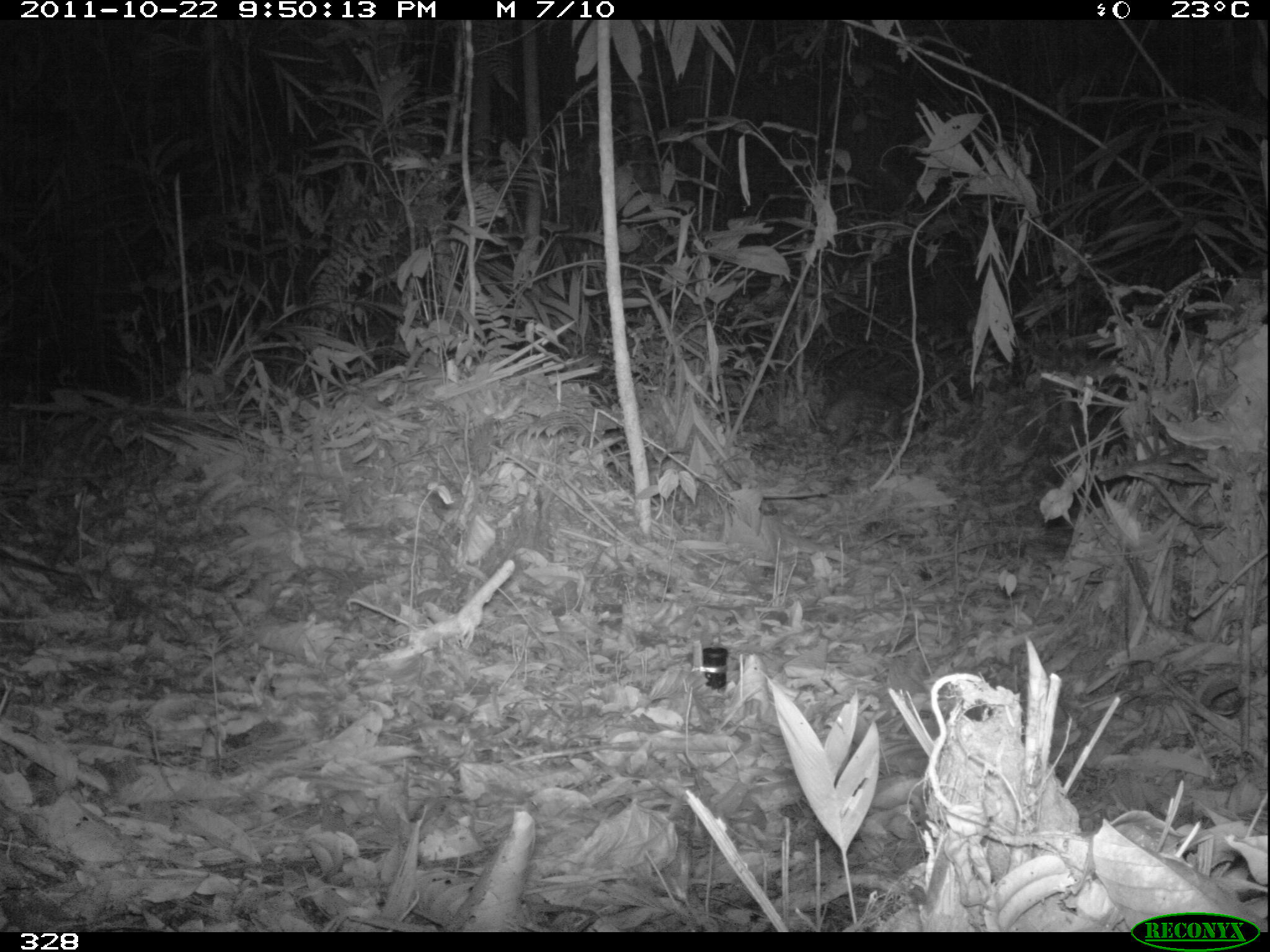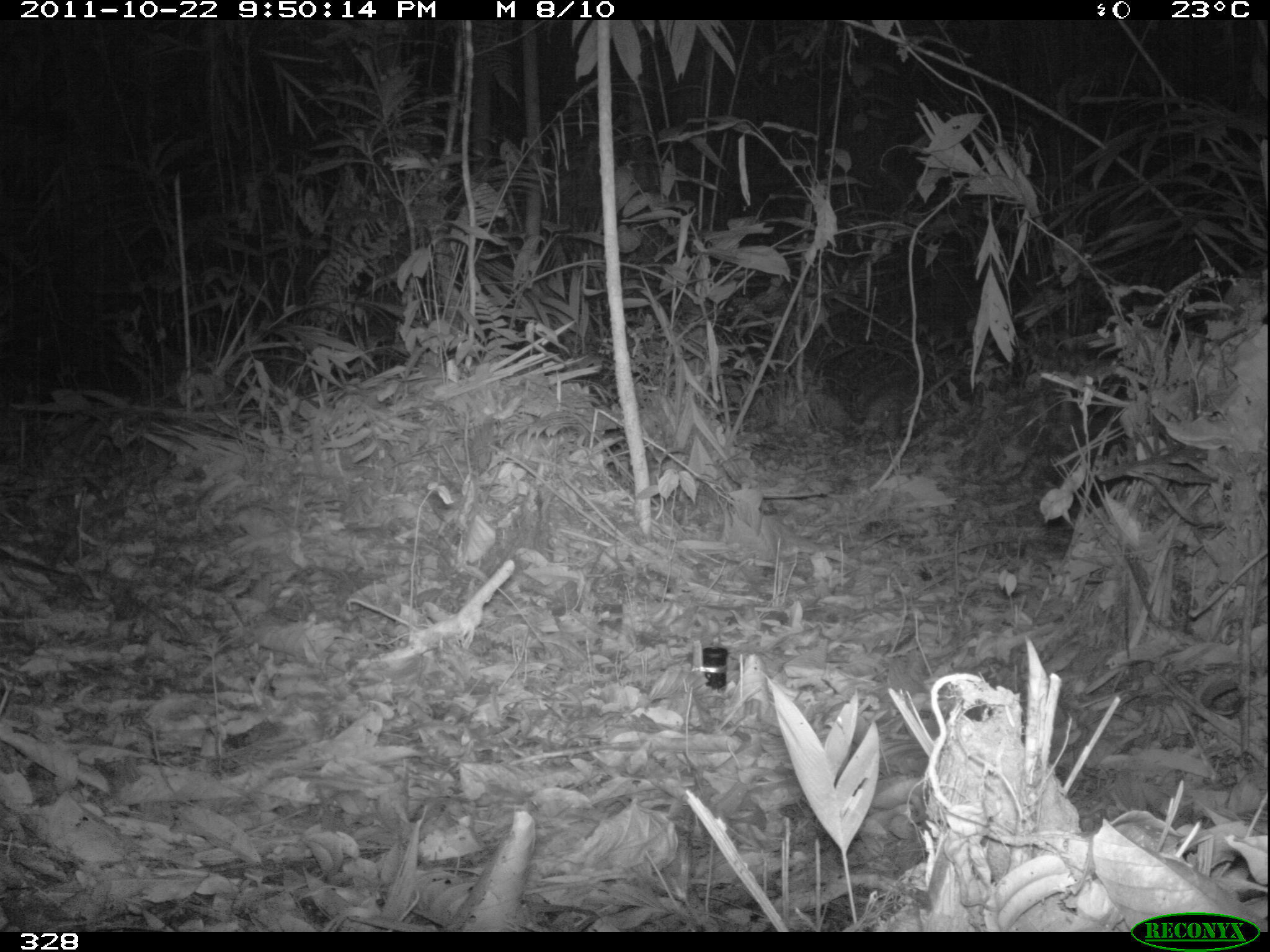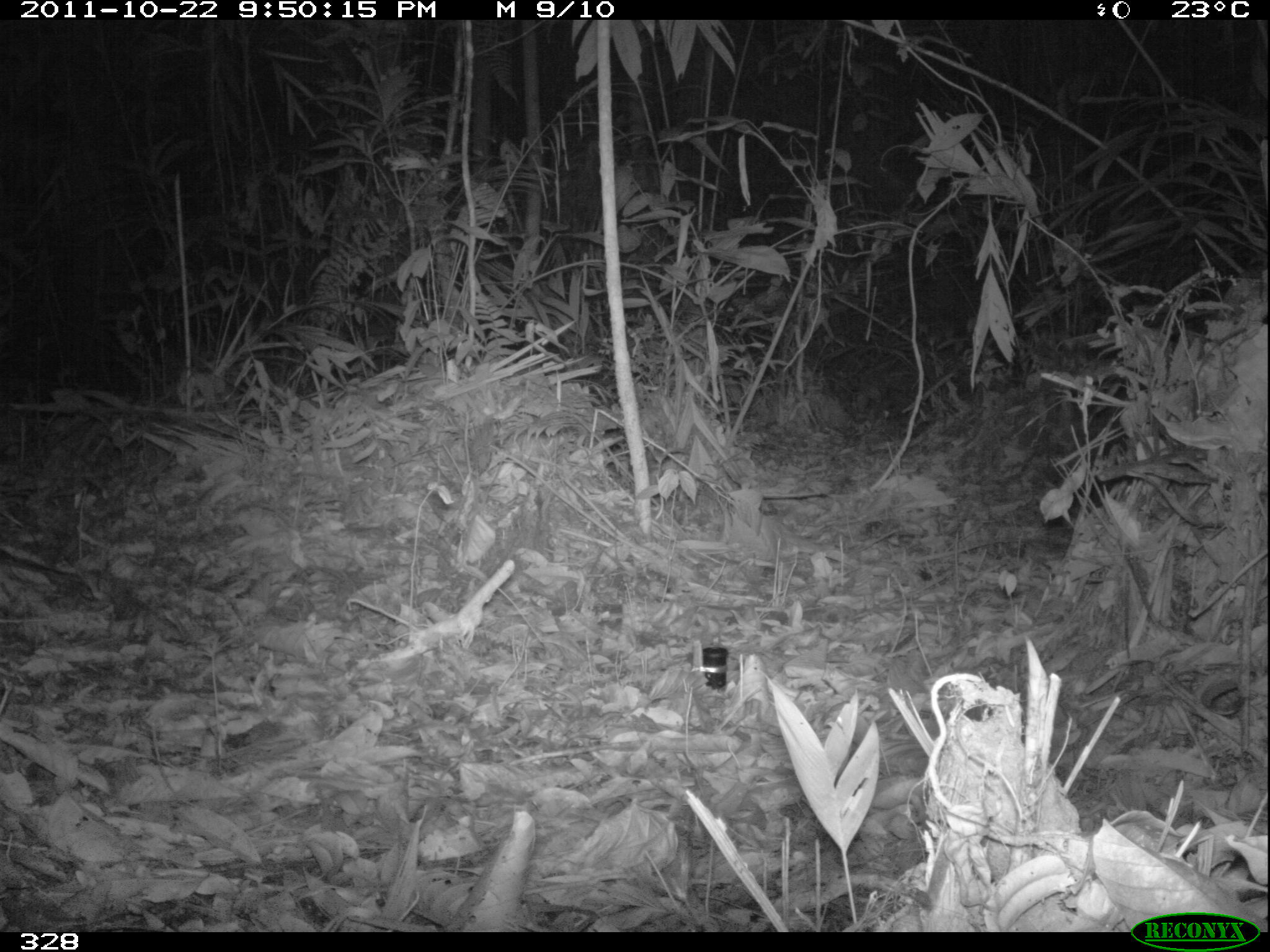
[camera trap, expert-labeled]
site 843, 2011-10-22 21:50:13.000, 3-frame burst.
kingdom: Animalia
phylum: Chordata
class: Mammalia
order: Rodentia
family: Cuniculidae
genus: Cuniculus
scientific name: Cuniculus paca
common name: spotted paca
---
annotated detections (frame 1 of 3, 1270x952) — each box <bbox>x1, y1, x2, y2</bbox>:
cuniculus paca: <bbox>823, 388, 907, 450</bbox>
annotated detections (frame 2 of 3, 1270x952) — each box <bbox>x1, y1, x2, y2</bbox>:
cuniculus paca: <bbox>864, 386, 921, 442</bbox>